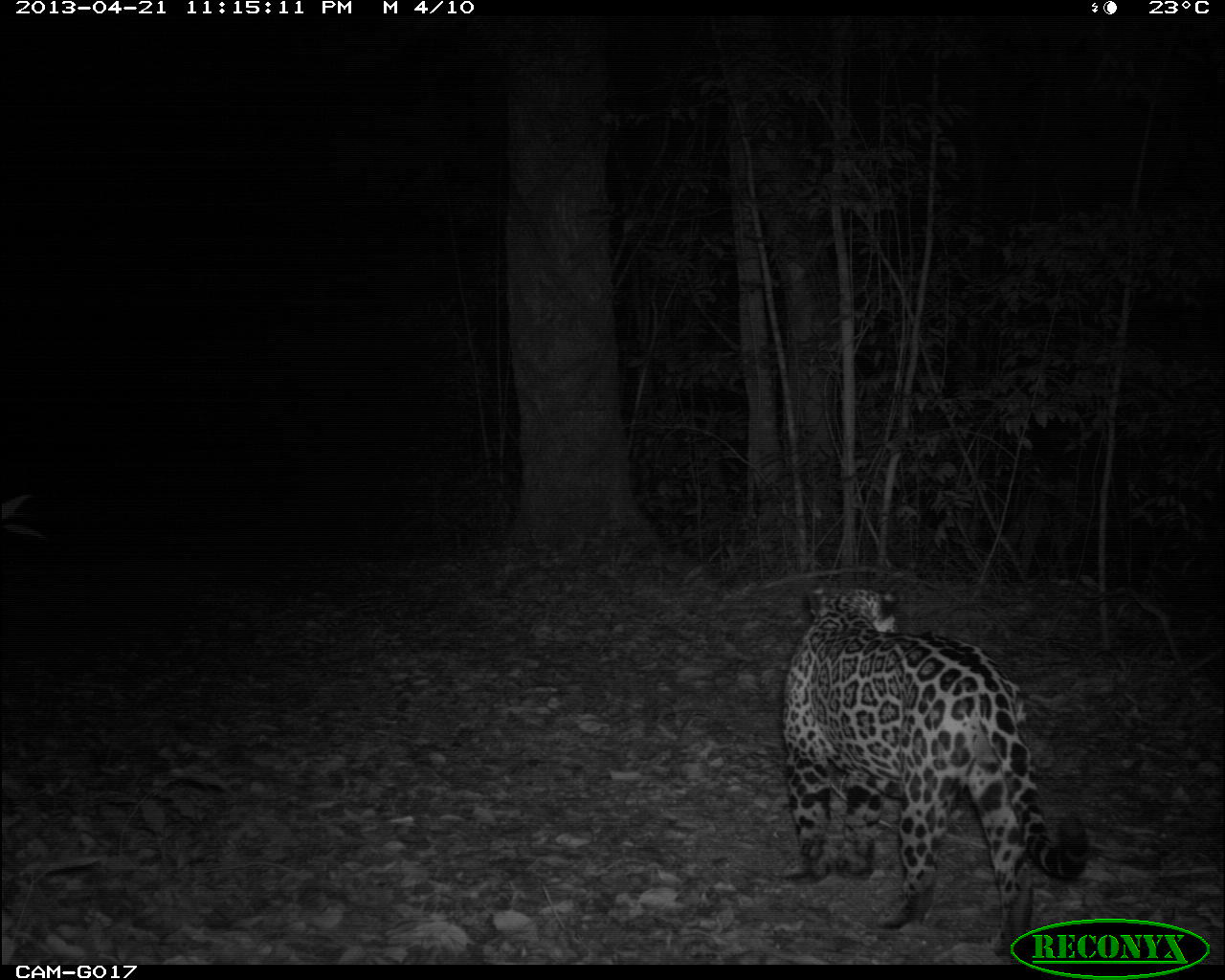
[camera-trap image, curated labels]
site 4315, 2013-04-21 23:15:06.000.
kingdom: Animalia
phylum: Chordata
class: Mammalia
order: Carnivora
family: Felidae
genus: Panthera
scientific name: Panthera onca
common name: jaguar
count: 1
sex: male